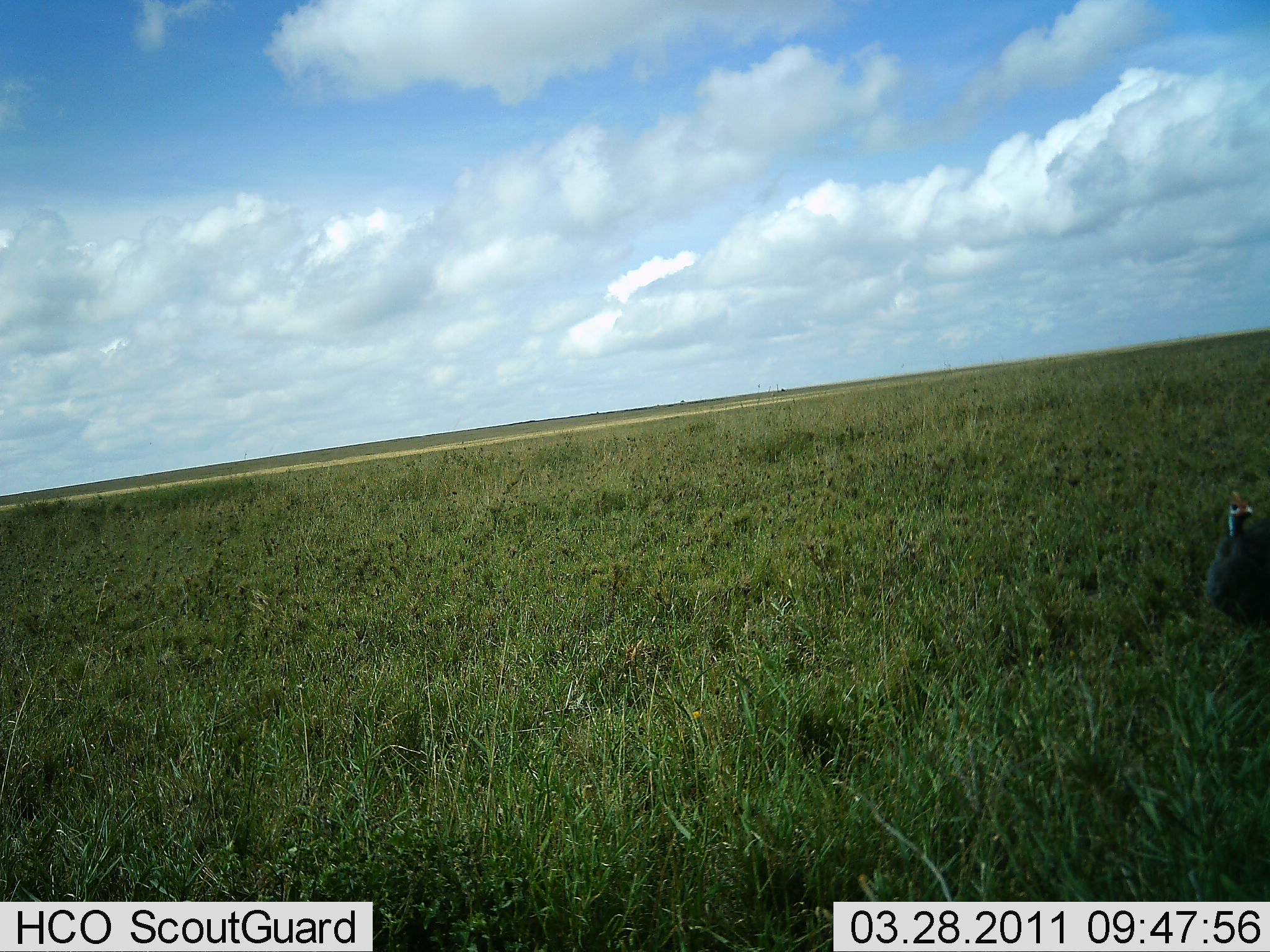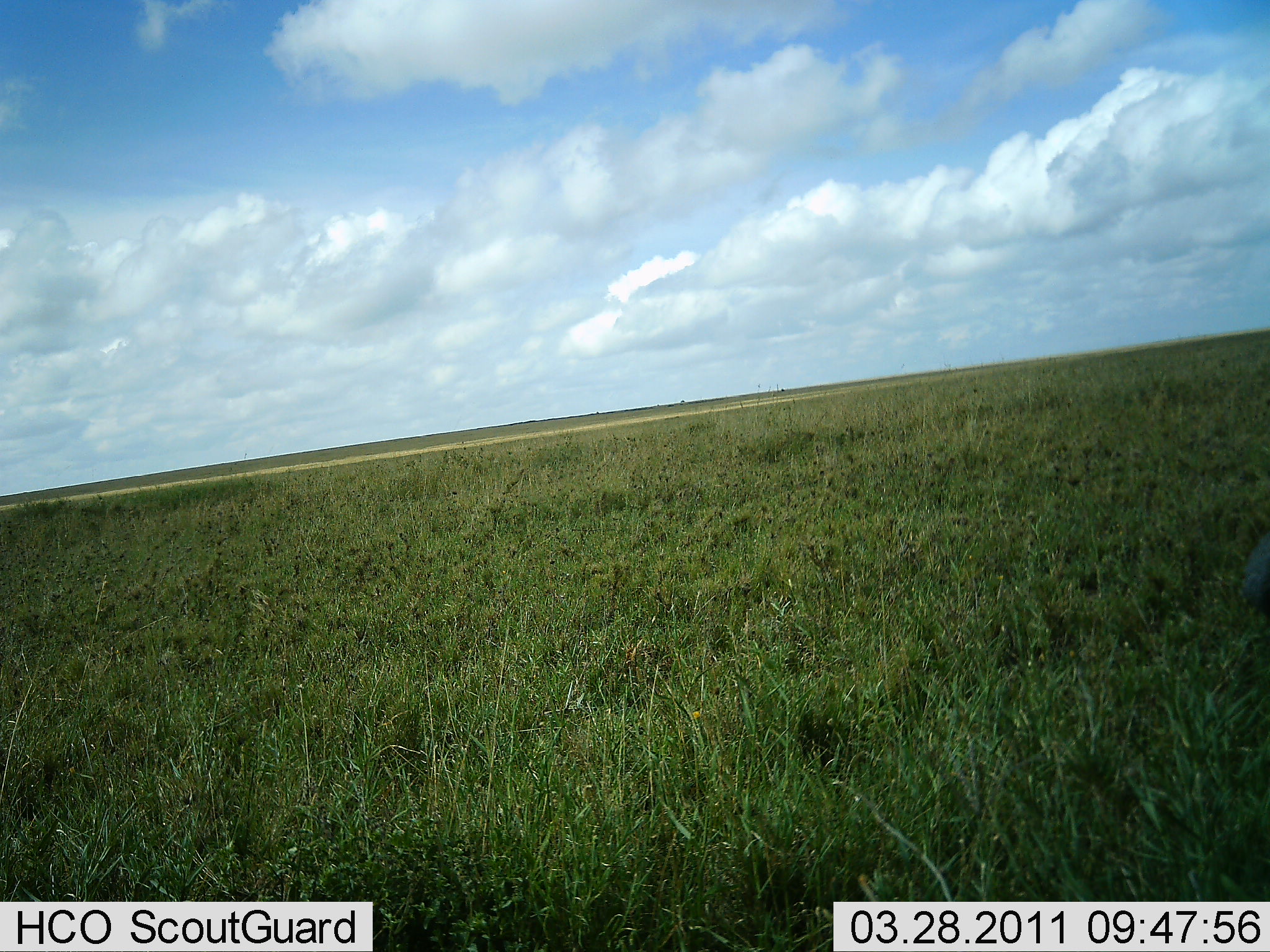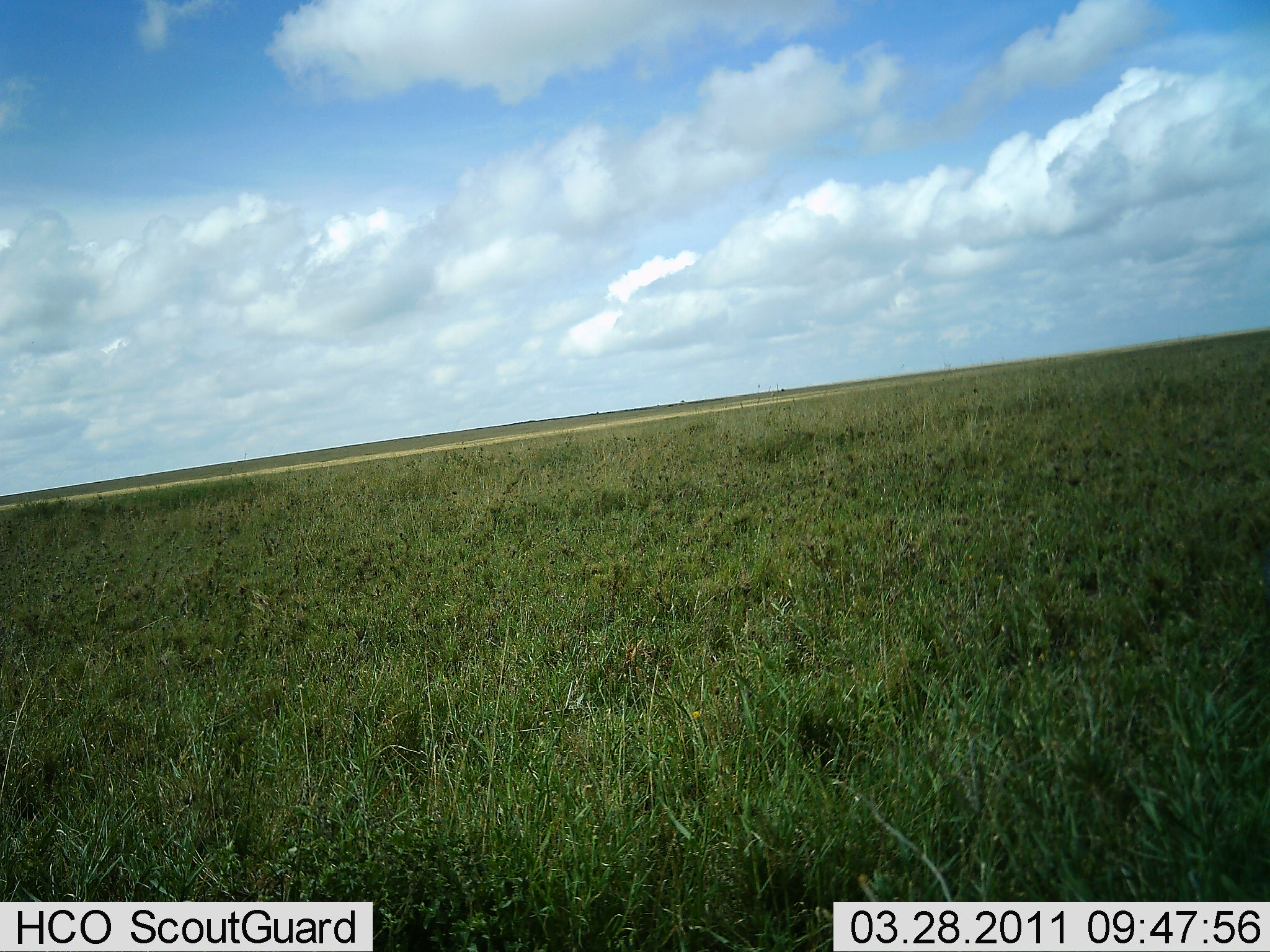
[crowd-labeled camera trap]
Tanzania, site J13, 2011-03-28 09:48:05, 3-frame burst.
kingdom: Animalia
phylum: Chordata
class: Aves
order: Galliformes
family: Numididae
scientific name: Numididae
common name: guinea fowl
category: guineafowl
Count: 1.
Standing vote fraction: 58%.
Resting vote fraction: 0%.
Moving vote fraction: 42%.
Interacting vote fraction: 0%.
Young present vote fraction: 0%.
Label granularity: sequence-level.